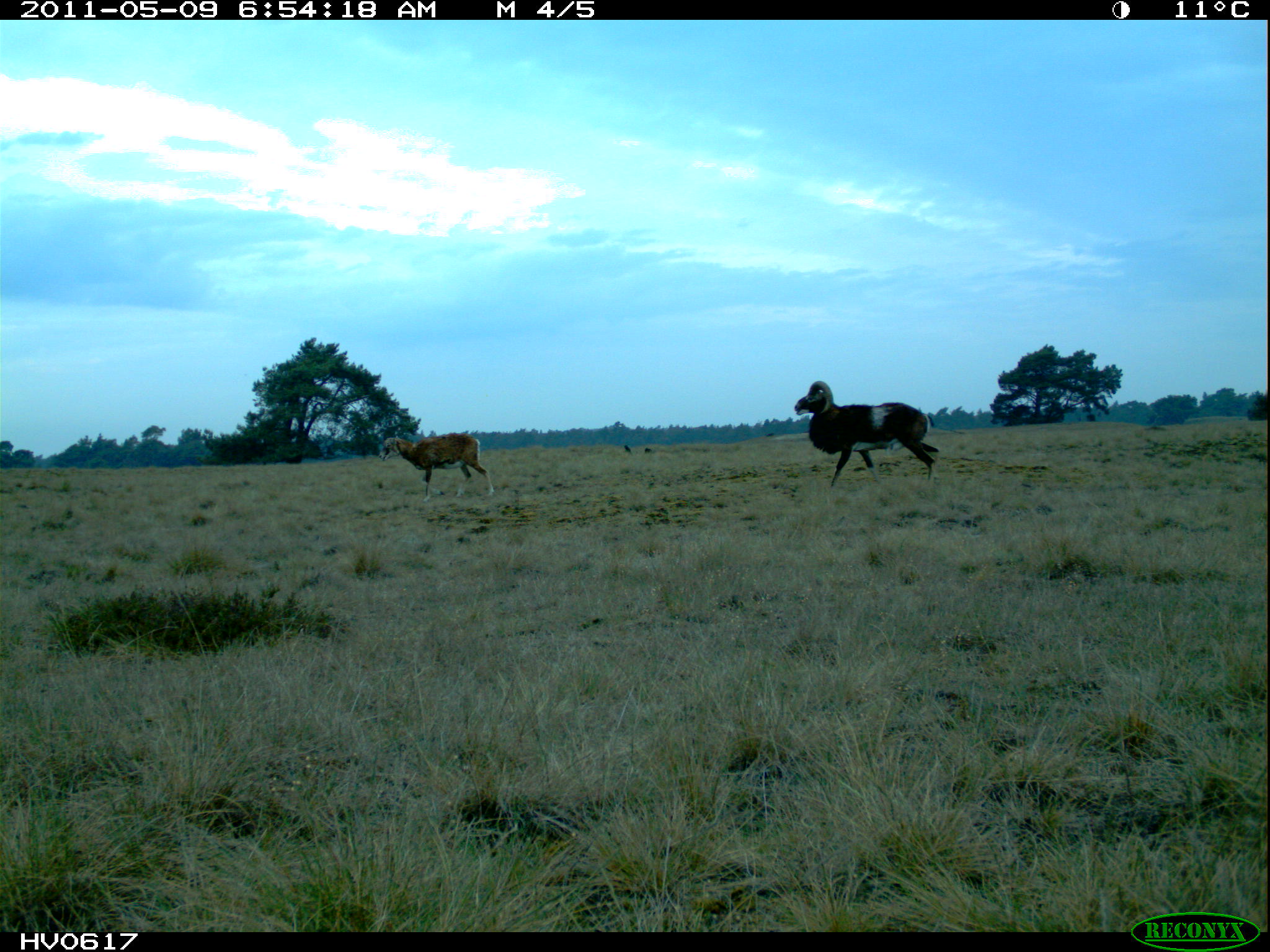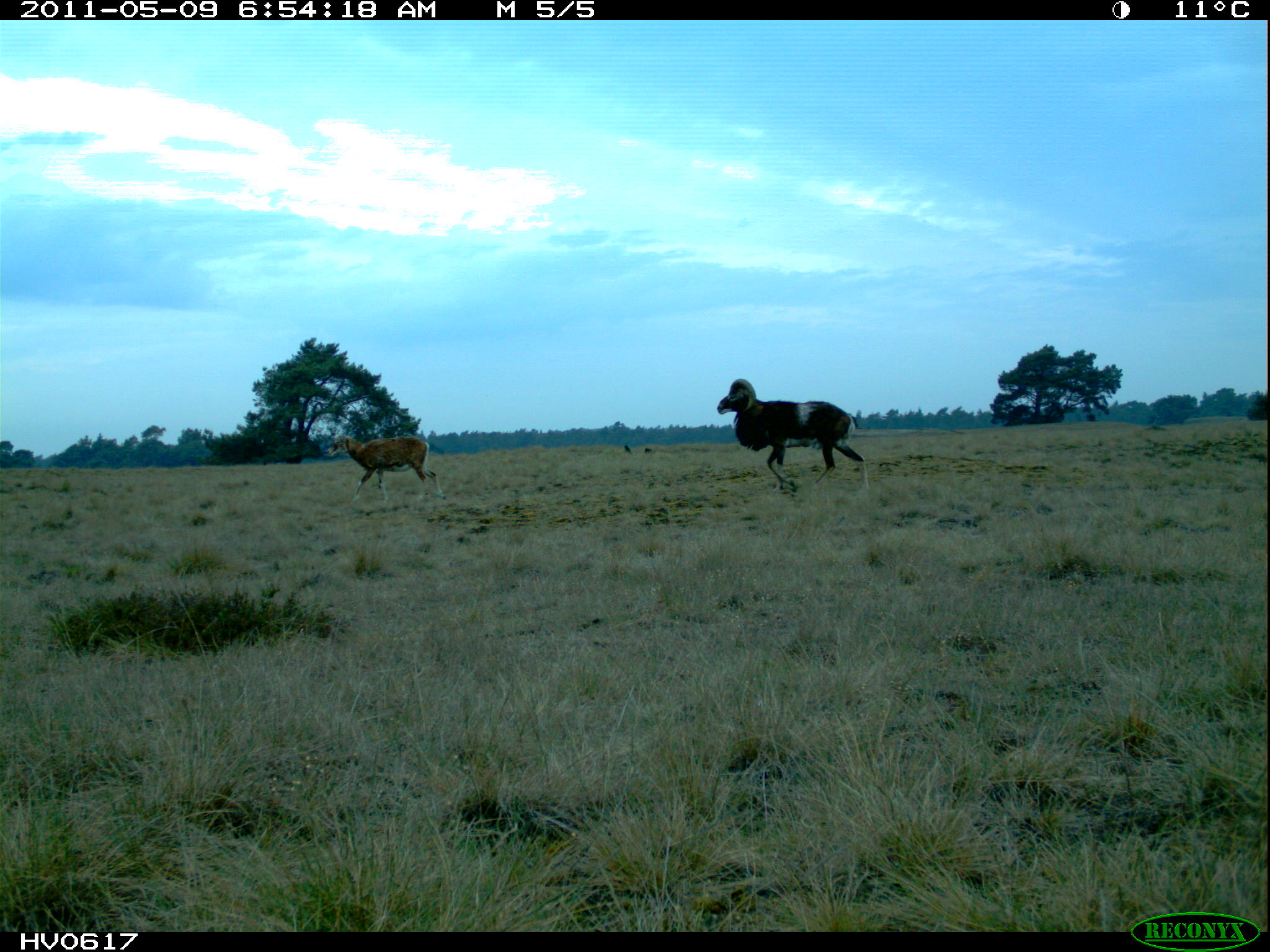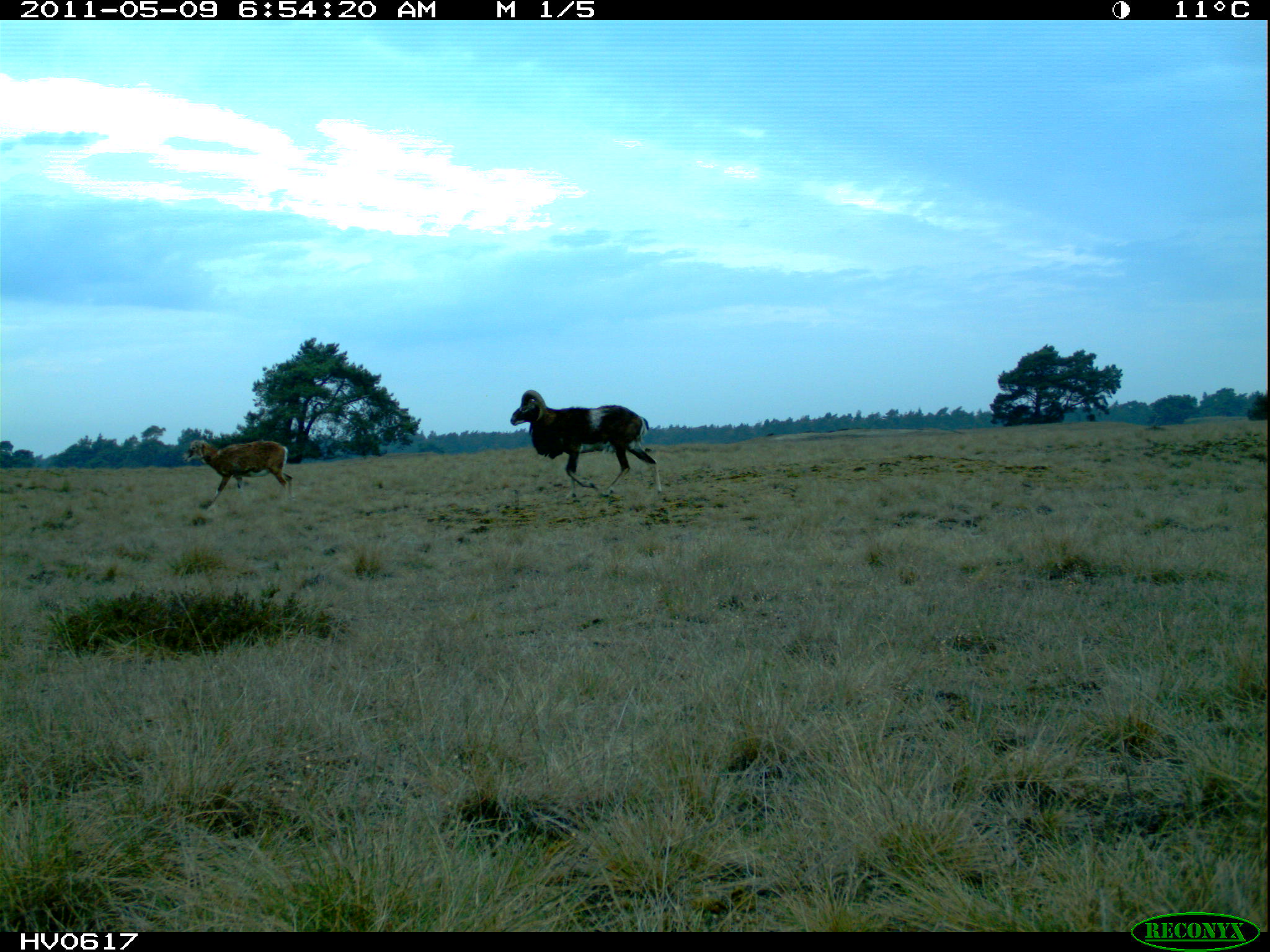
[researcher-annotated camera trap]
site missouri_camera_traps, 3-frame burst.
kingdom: Animalia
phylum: Chordata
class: Mammalia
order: Artiodactyla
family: Bovidae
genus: Ovis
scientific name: Ovis ammon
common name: mouflon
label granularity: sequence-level